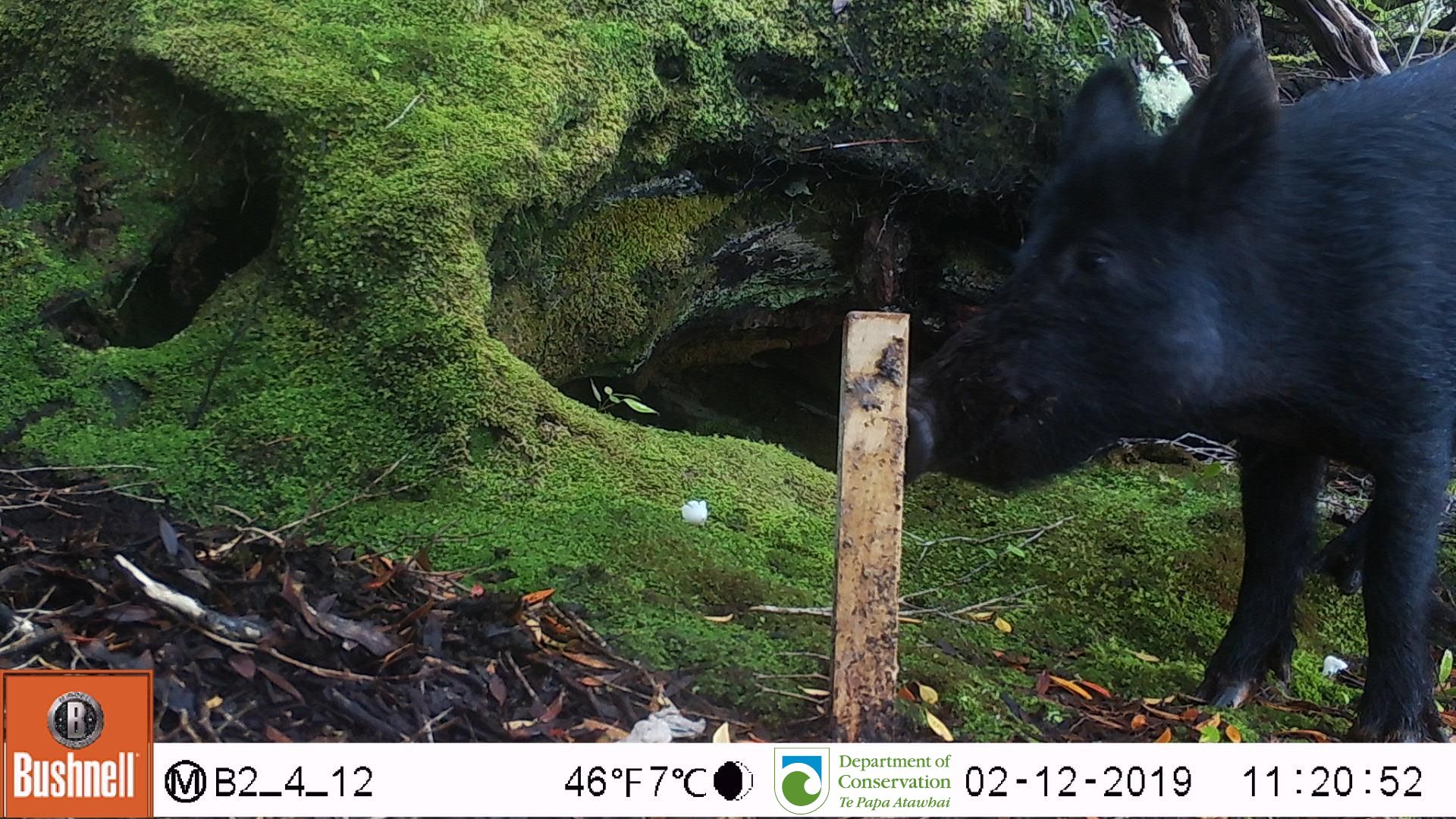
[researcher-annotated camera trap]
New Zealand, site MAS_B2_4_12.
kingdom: Animalia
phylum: Chordata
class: Mammalia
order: Artiodactyla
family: Suidae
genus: Sus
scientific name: Sus scrofa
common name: pig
Pig (Sus scrofa).